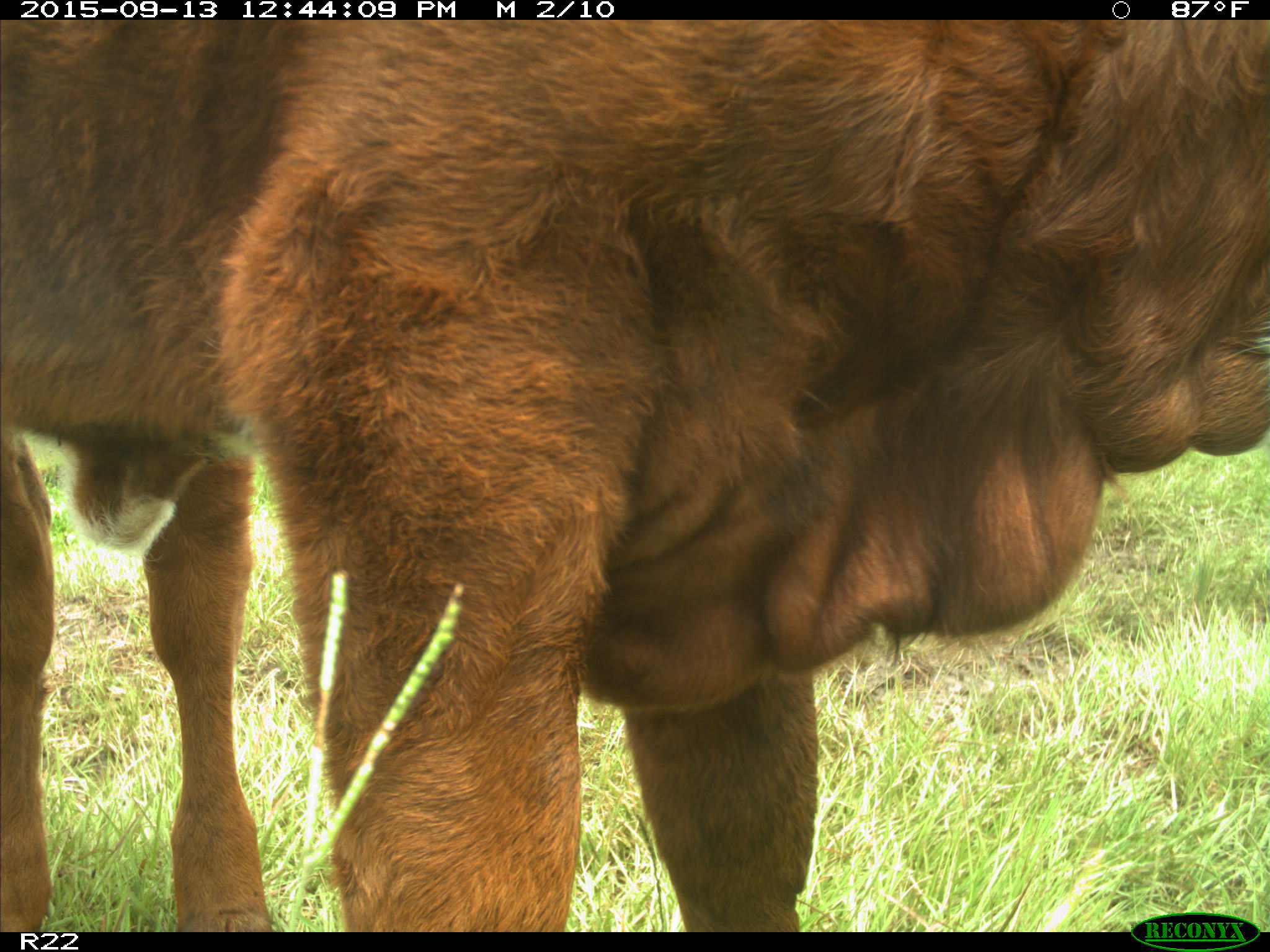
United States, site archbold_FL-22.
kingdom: Animalia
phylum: Chordata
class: Mammalia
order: Artiodactyla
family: Bovidae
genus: Bos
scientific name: Bos taurus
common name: domestic cow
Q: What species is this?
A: Bos taurus (domestic cow).